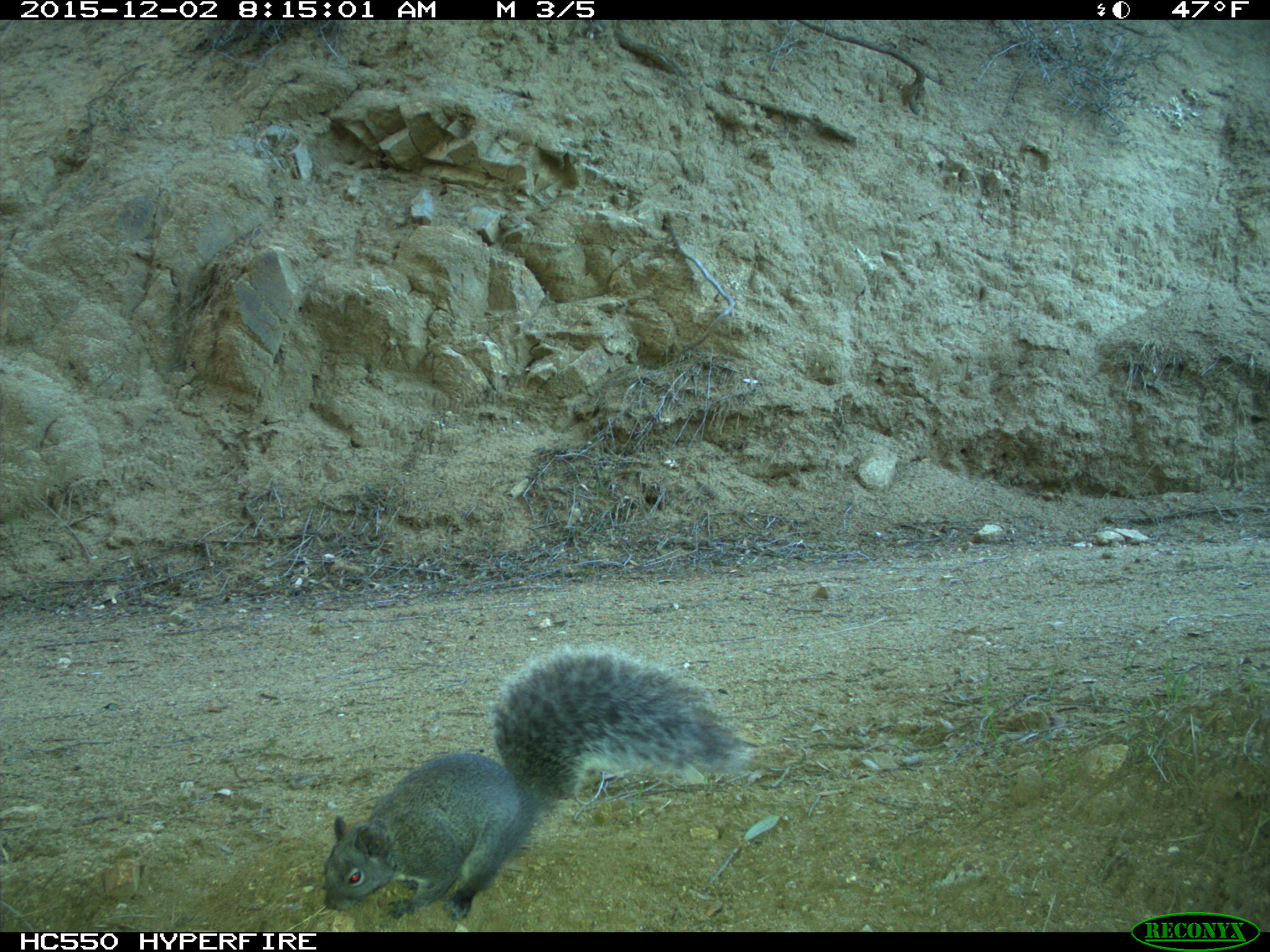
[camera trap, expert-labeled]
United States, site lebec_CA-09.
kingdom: Animalia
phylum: Chordata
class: Mammalia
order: Rodentia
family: Sciuridae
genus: Sciurus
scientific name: Sciurus carolinensis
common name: eastern gray squirrel